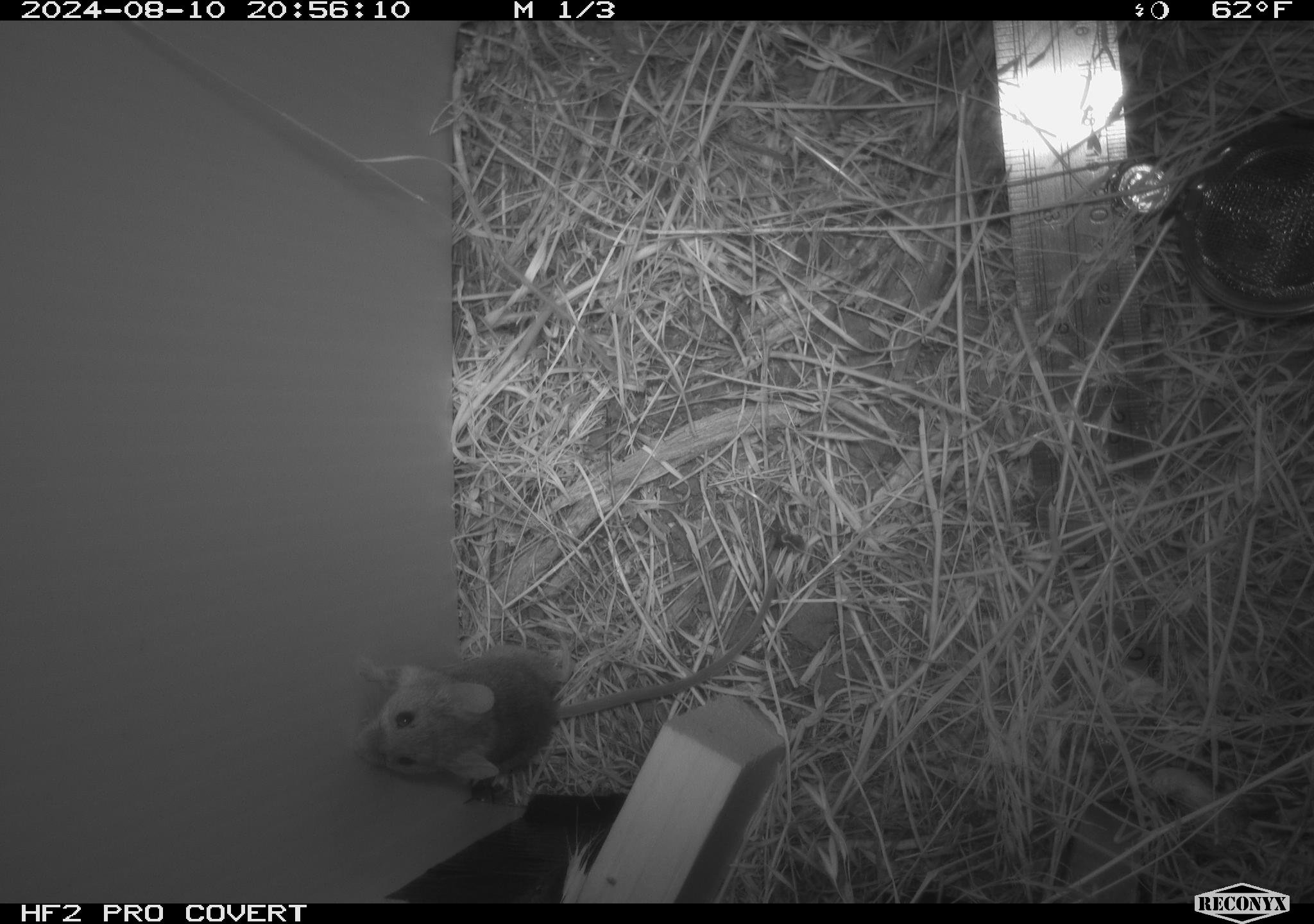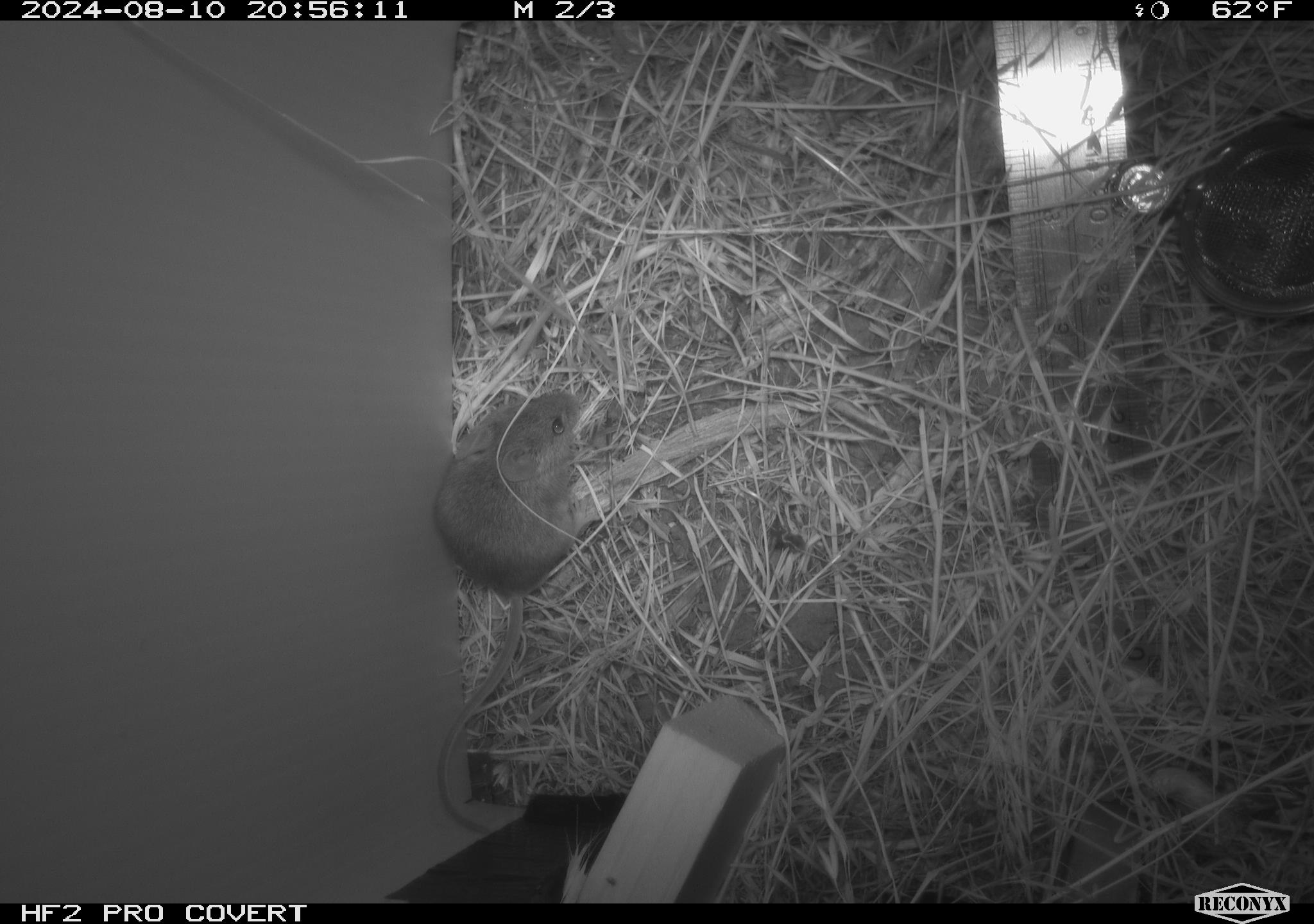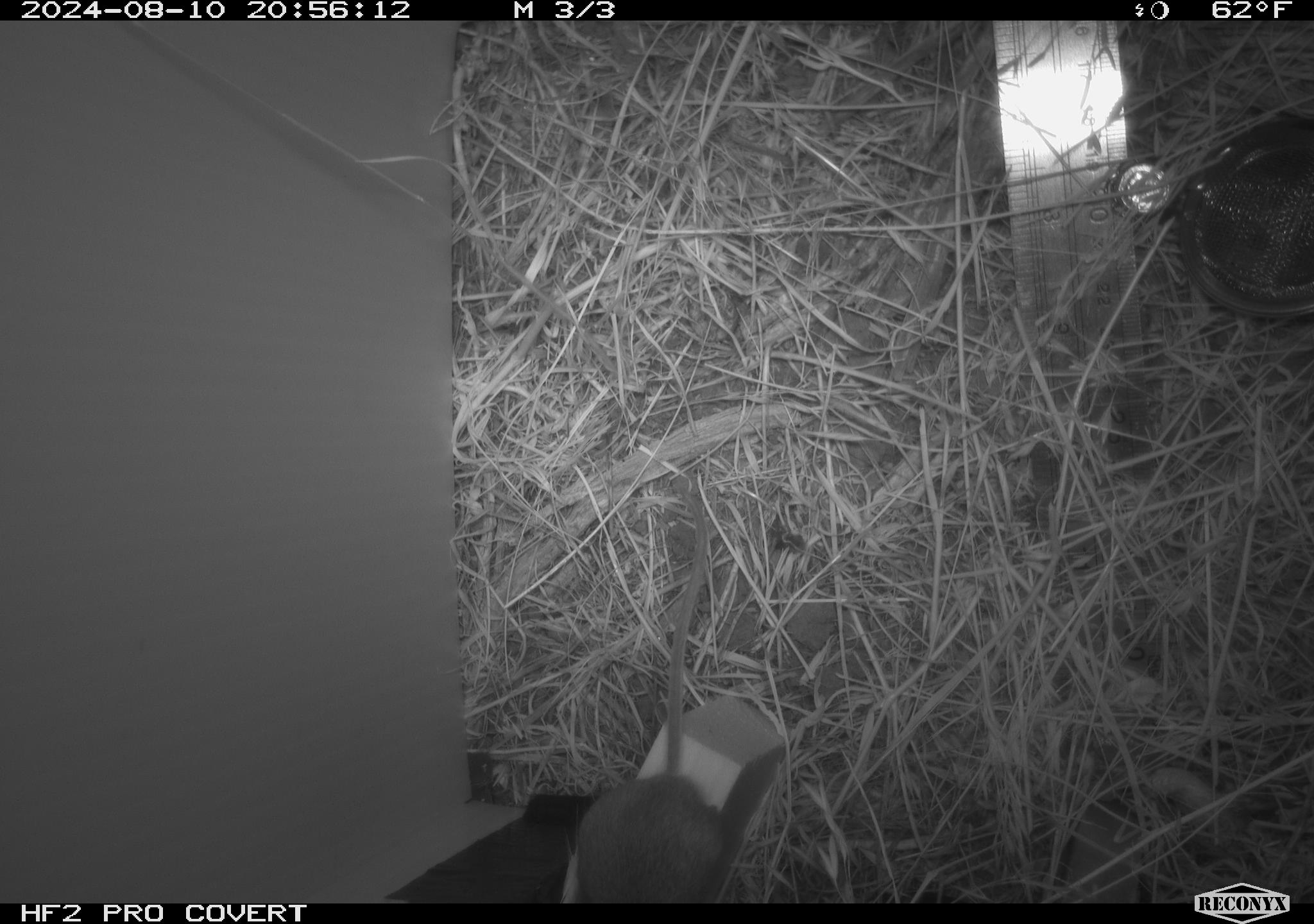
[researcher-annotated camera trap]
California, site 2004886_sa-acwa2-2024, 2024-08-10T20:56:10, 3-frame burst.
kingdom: Animalia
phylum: Chordata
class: Mammalia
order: Rodentia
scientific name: Rodentia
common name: mouse species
Mouse species (Rodentia).